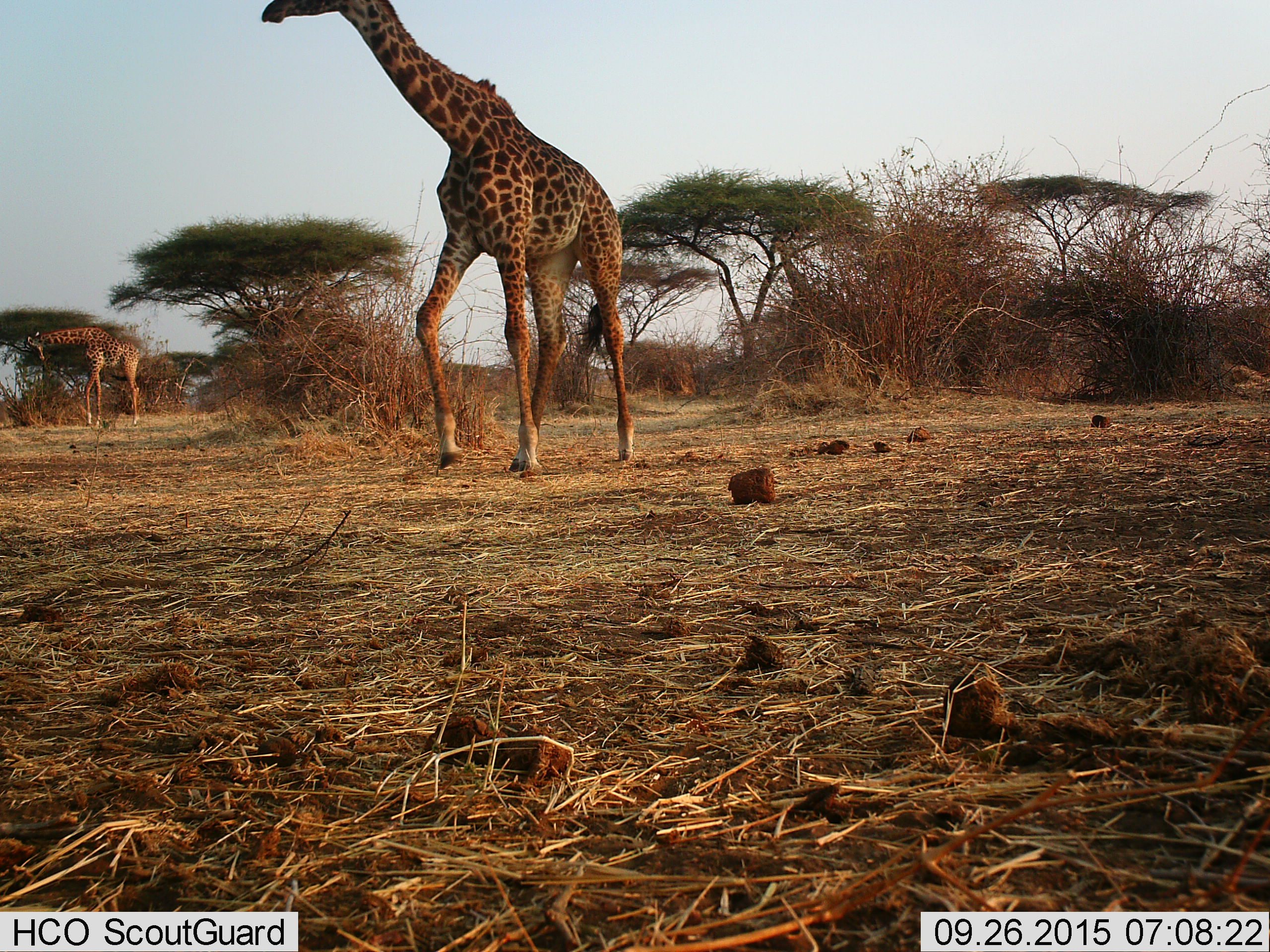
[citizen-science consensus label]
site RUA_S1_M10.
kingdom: Animalia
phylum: Chordata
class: Mammalia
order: Artiodactyla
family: Giraffidae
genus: Giraffa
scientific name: Giraffa camelopardalis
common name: giraffe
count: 2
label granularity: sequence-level